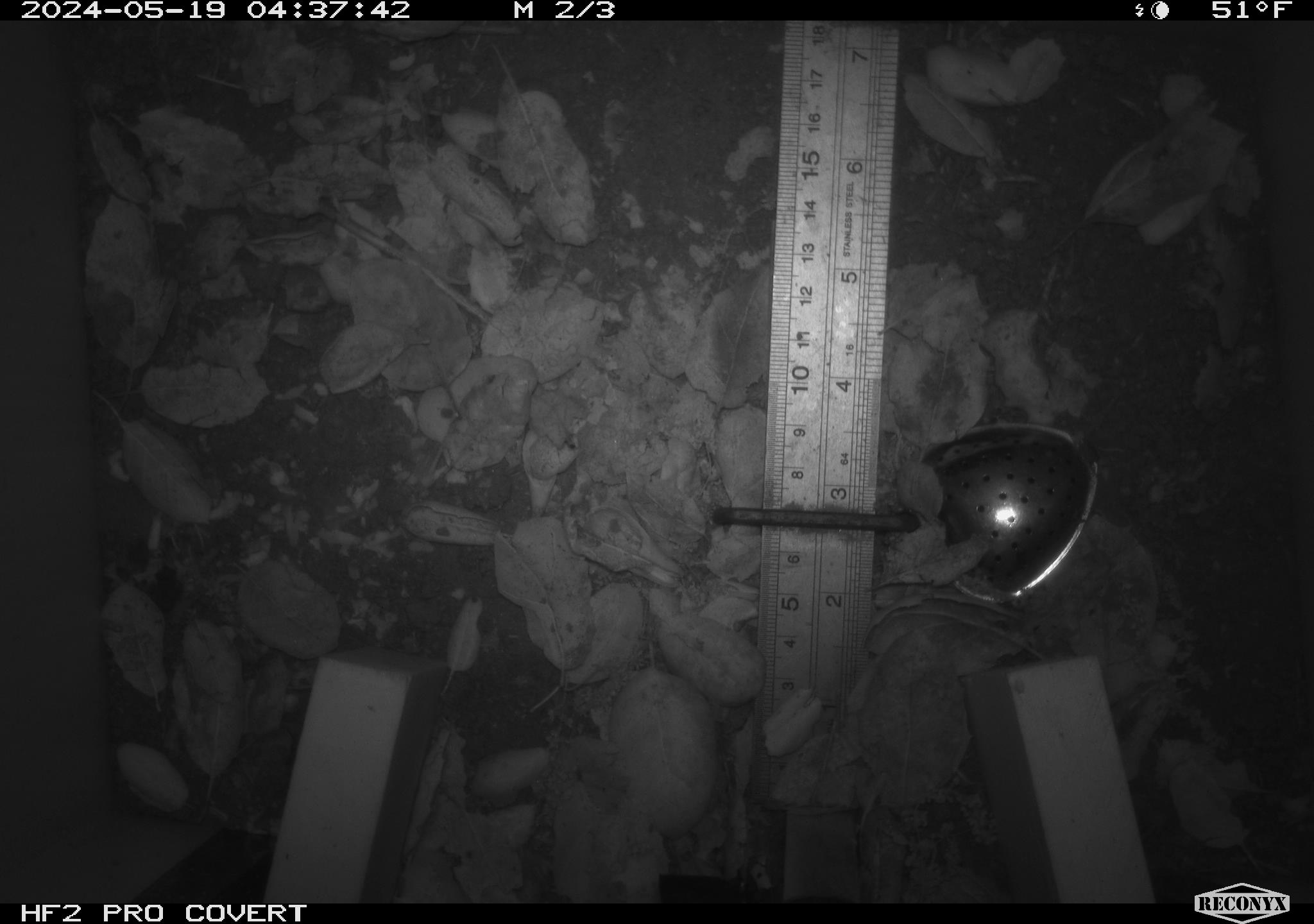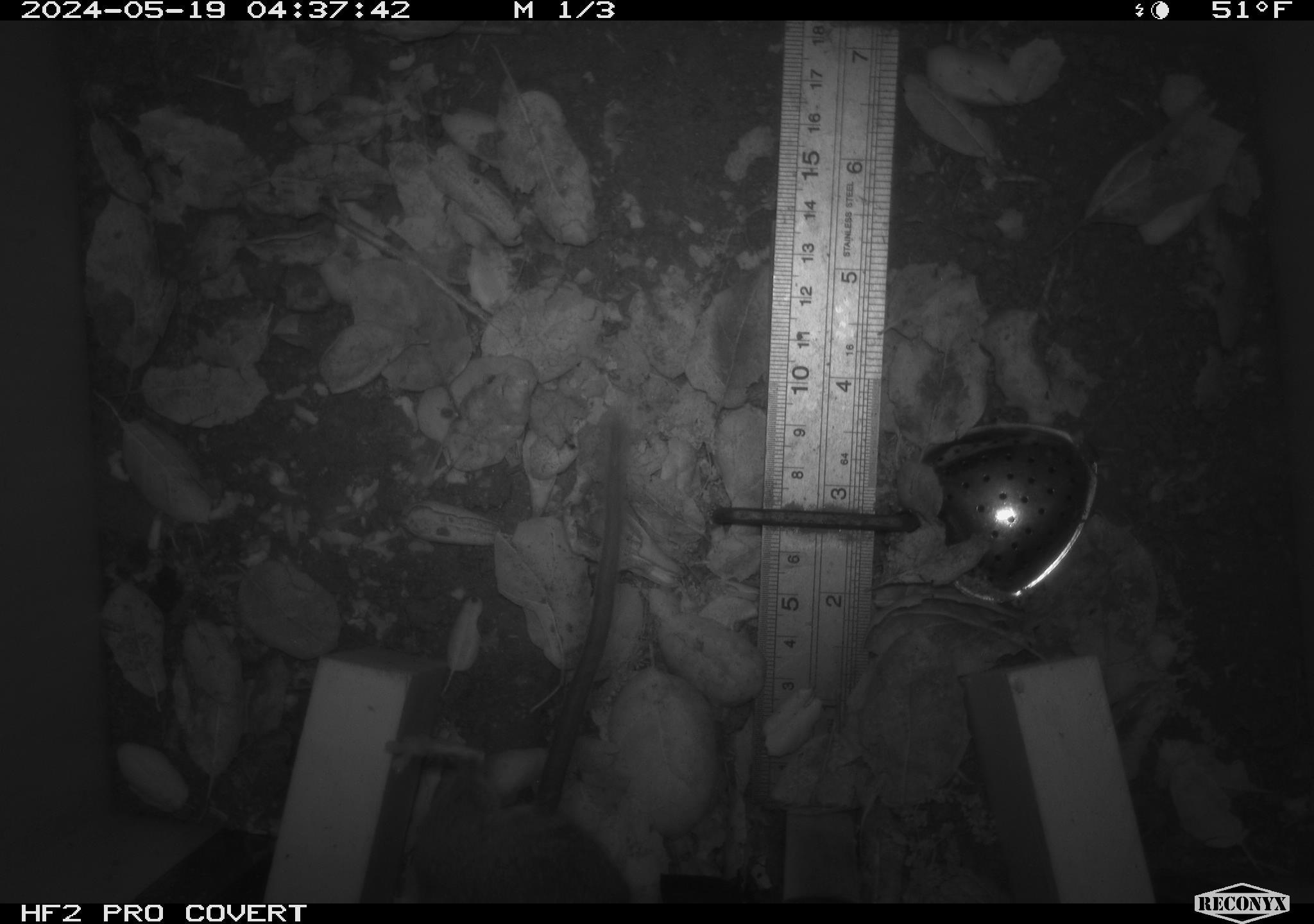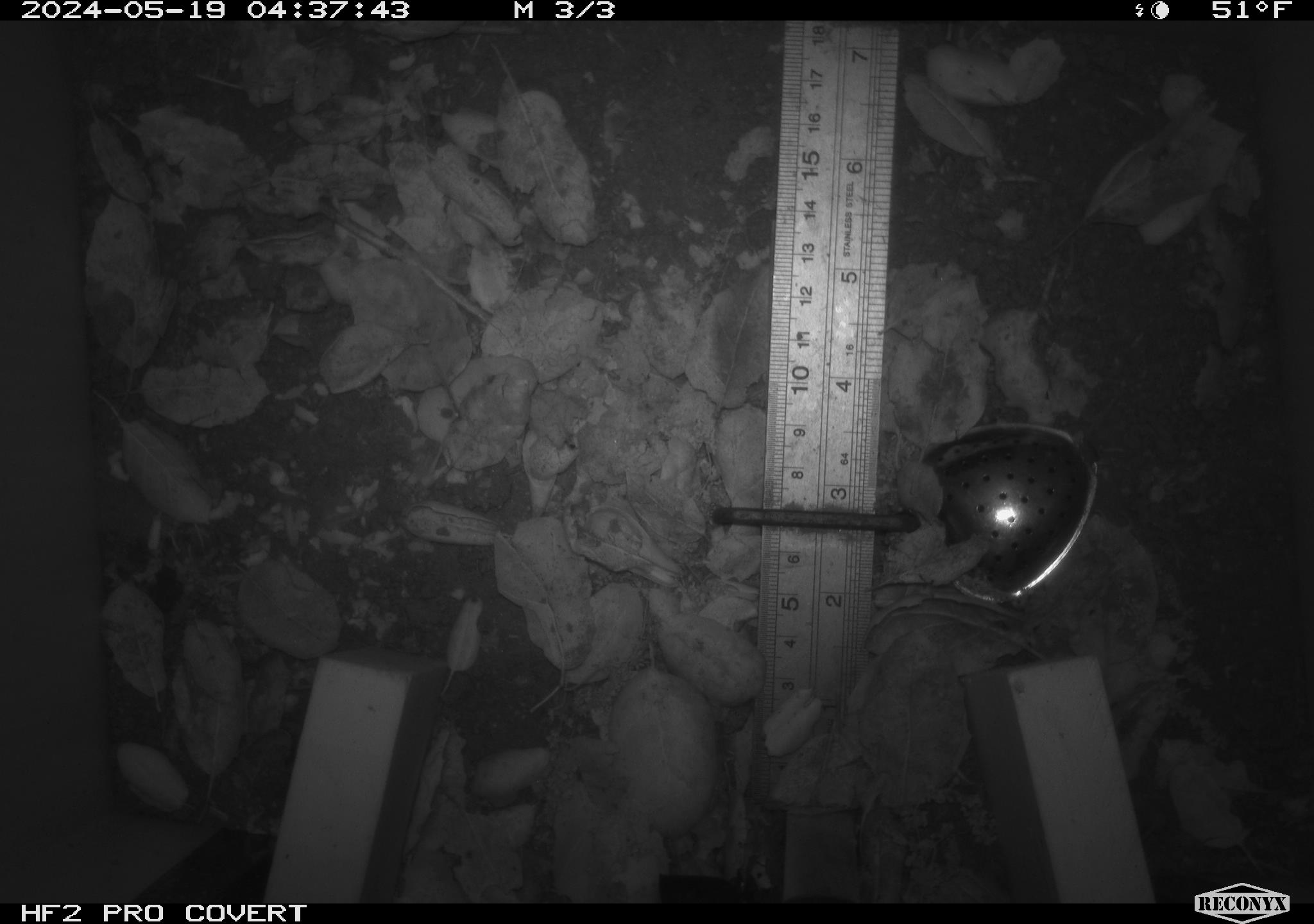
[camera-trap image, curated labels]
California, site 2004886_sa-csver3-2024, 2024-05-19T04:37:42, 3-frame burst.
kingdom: Animalia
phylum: Chordata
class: Mammalia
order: Rodentia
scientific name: Rodentia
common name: rodent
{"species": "rodent (Rodentia)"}